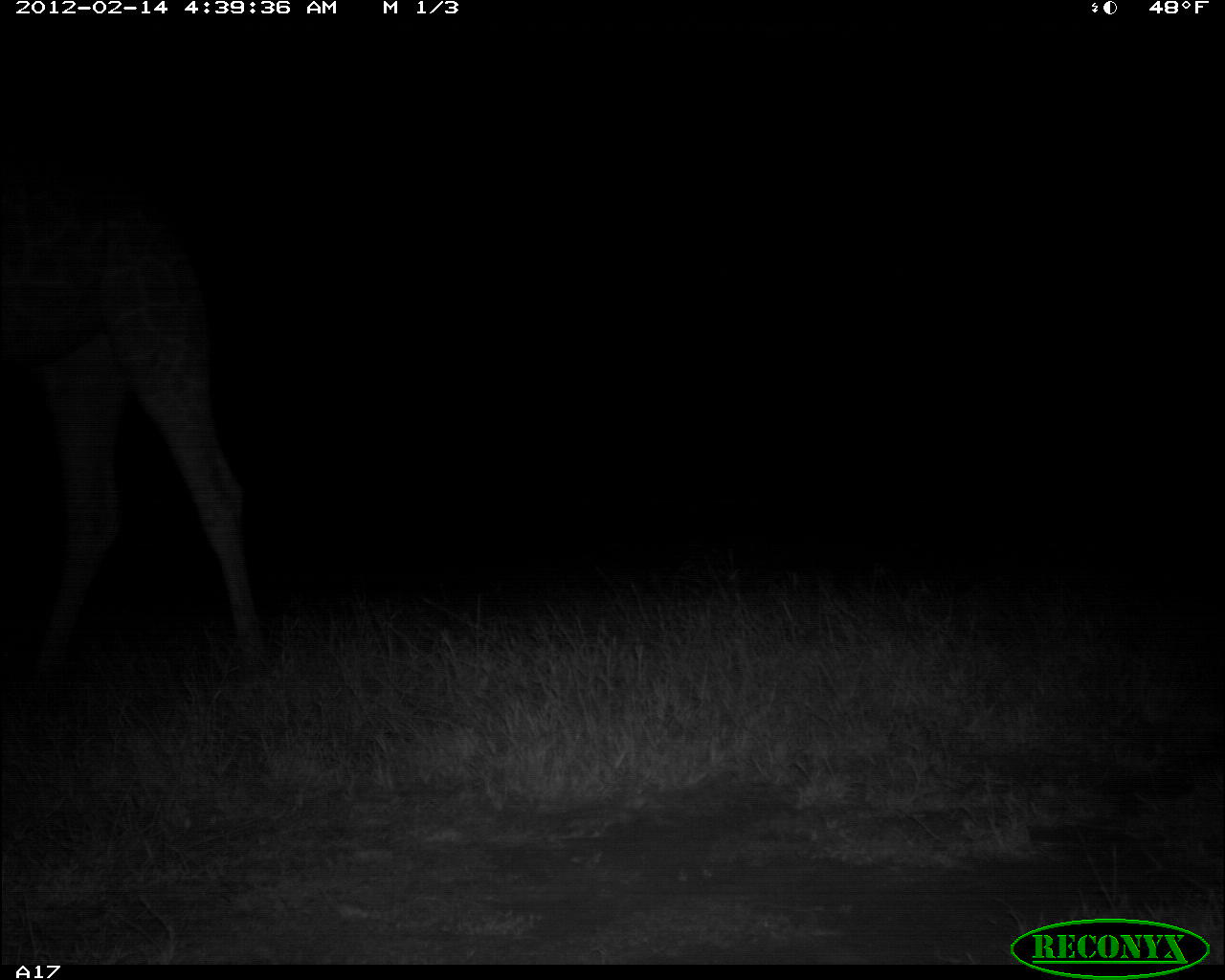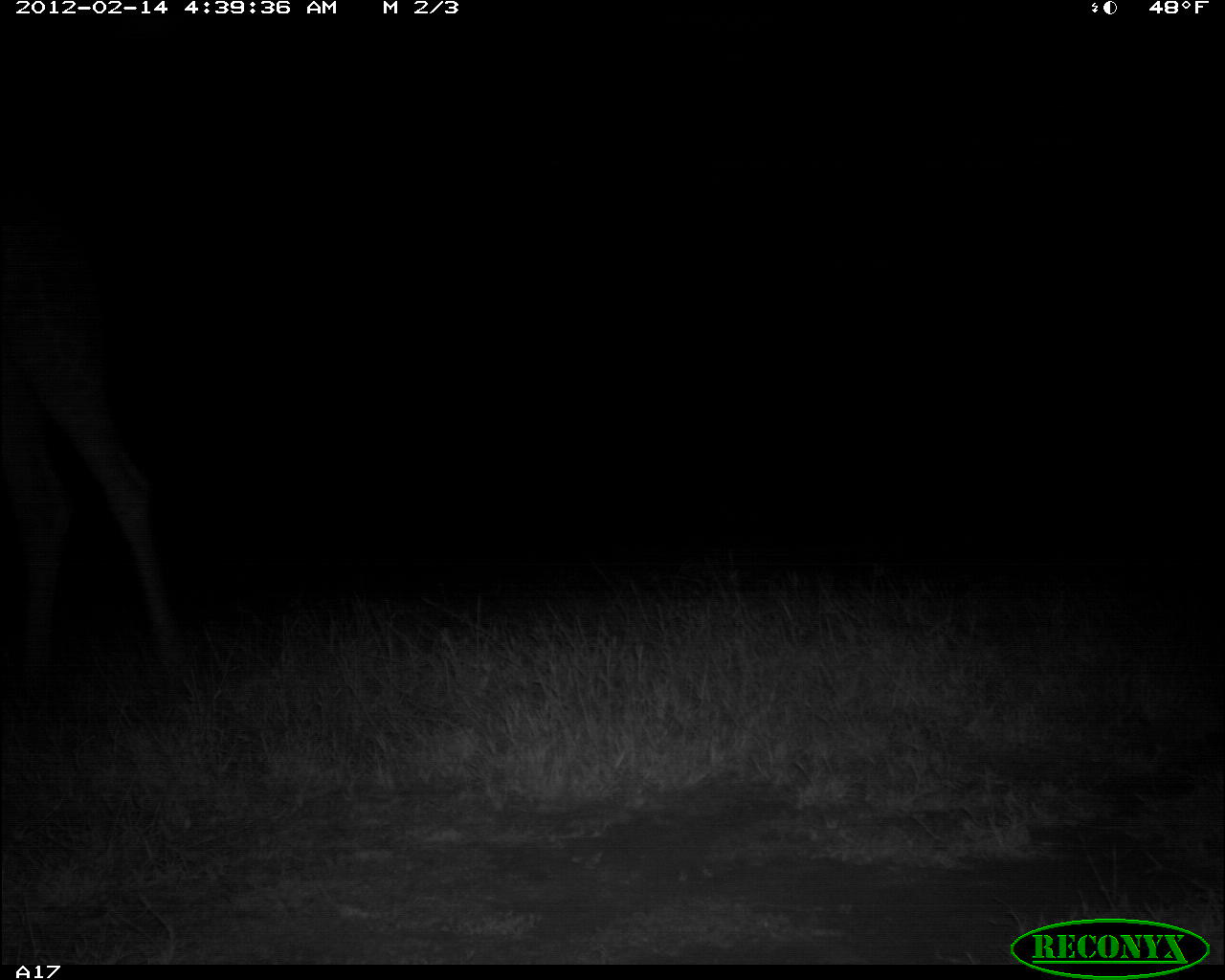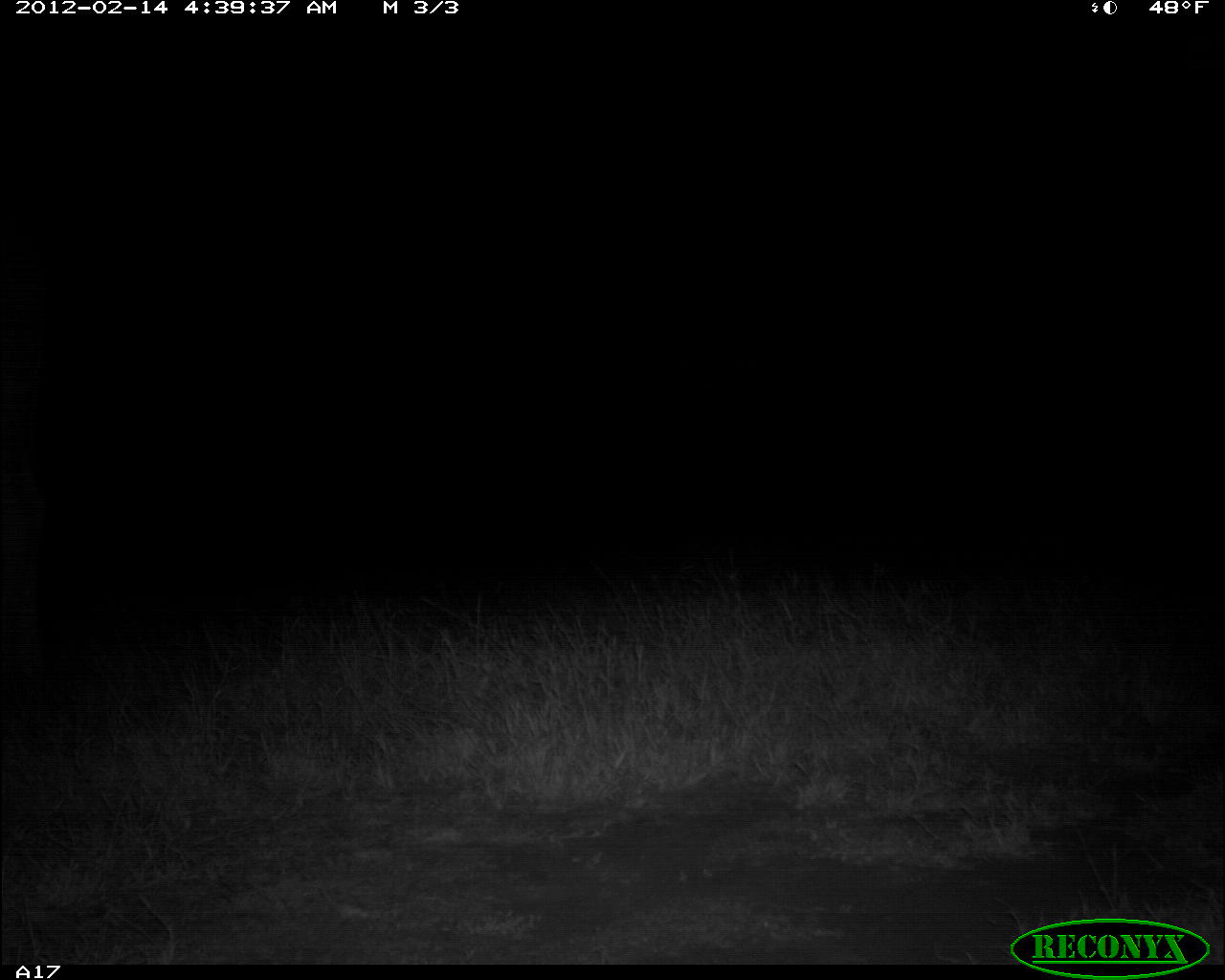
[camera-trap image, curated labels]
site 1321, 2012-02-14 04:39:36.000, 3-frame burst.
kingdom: Animalia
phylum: Chordata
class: Mammalia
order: Artiodactyla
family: Giraffidae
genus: Giraffa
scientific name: Giraffa camelopardalis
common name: giraffe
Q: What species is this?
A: Giraffa camelopardalis (giraffe).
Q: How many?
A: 1.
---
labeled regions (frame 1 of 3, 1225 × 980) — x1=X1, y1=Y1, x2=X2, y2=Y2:
giraffa camelopardalis: x1=0, y1=133, x2=269, y2=681